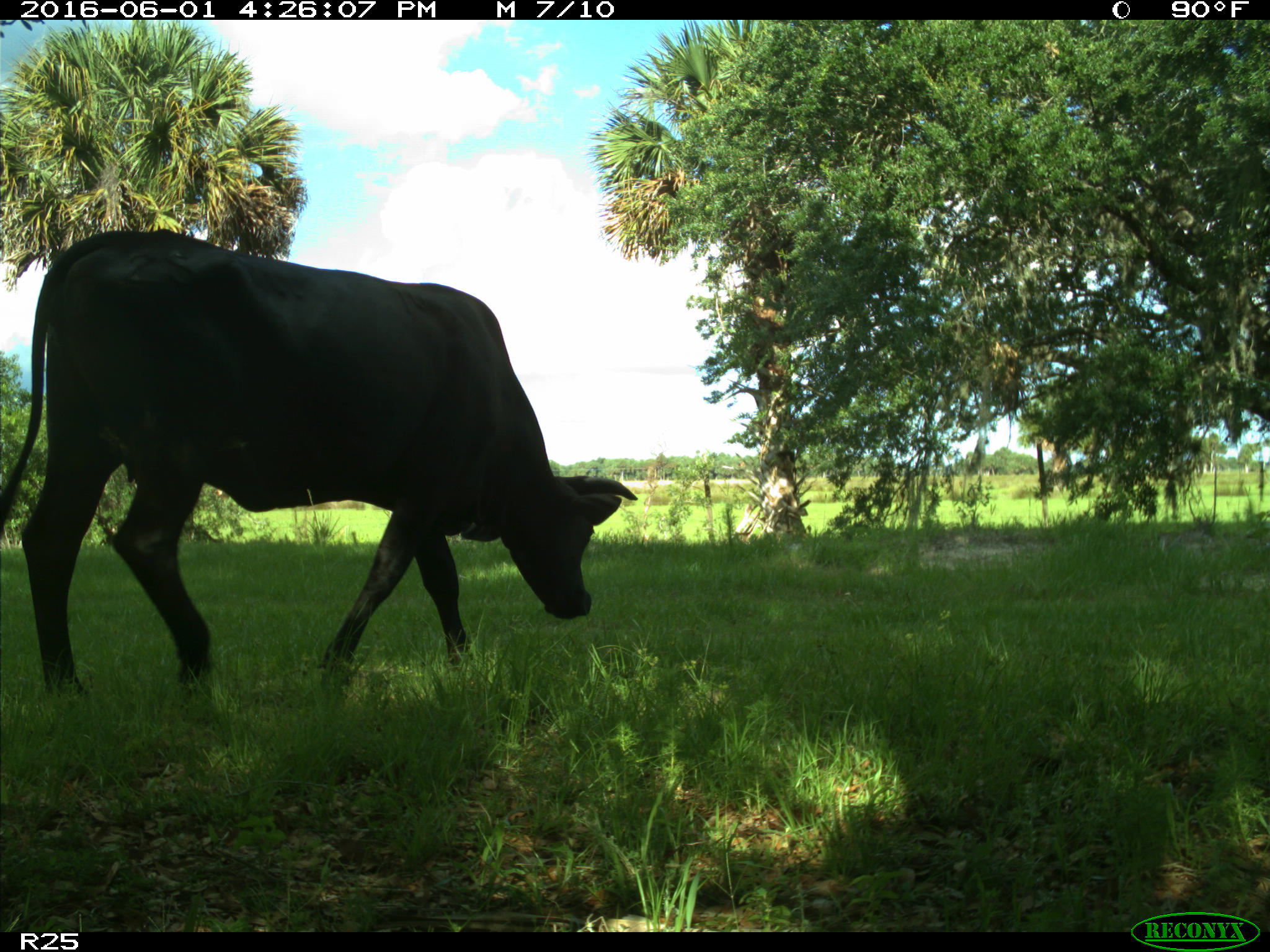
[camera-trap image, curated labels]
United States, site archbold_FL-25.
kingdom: Animalia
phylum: Chordata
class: Mammalia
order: Artiodactyla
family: Bovidae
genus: Bos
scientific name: Bos taurus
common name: domestic cow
Bos taurus (domestic cow).